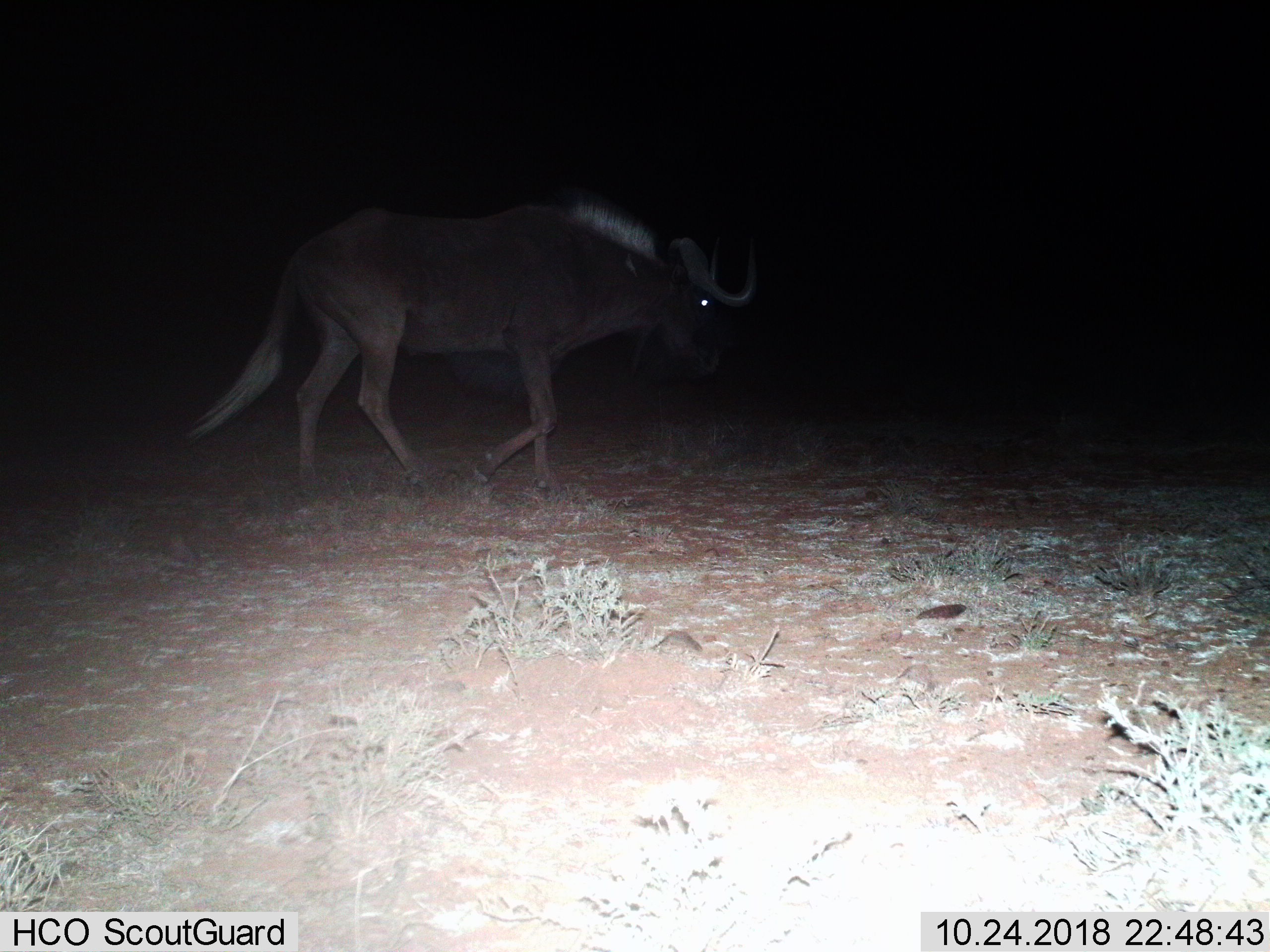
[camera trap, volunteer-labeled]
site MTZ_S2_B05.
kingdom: Animalia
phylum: Chordata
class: Mammalia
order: Artiodactyla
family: Bovidae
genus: Connochaetes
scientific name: Connochaetes gnou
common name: black wildebeest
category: wildebeestblack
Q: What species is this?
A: Wildebeestblack (black wildebeest) (Connochaetes gnou).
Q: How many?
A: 1.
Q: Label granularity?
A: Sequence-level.